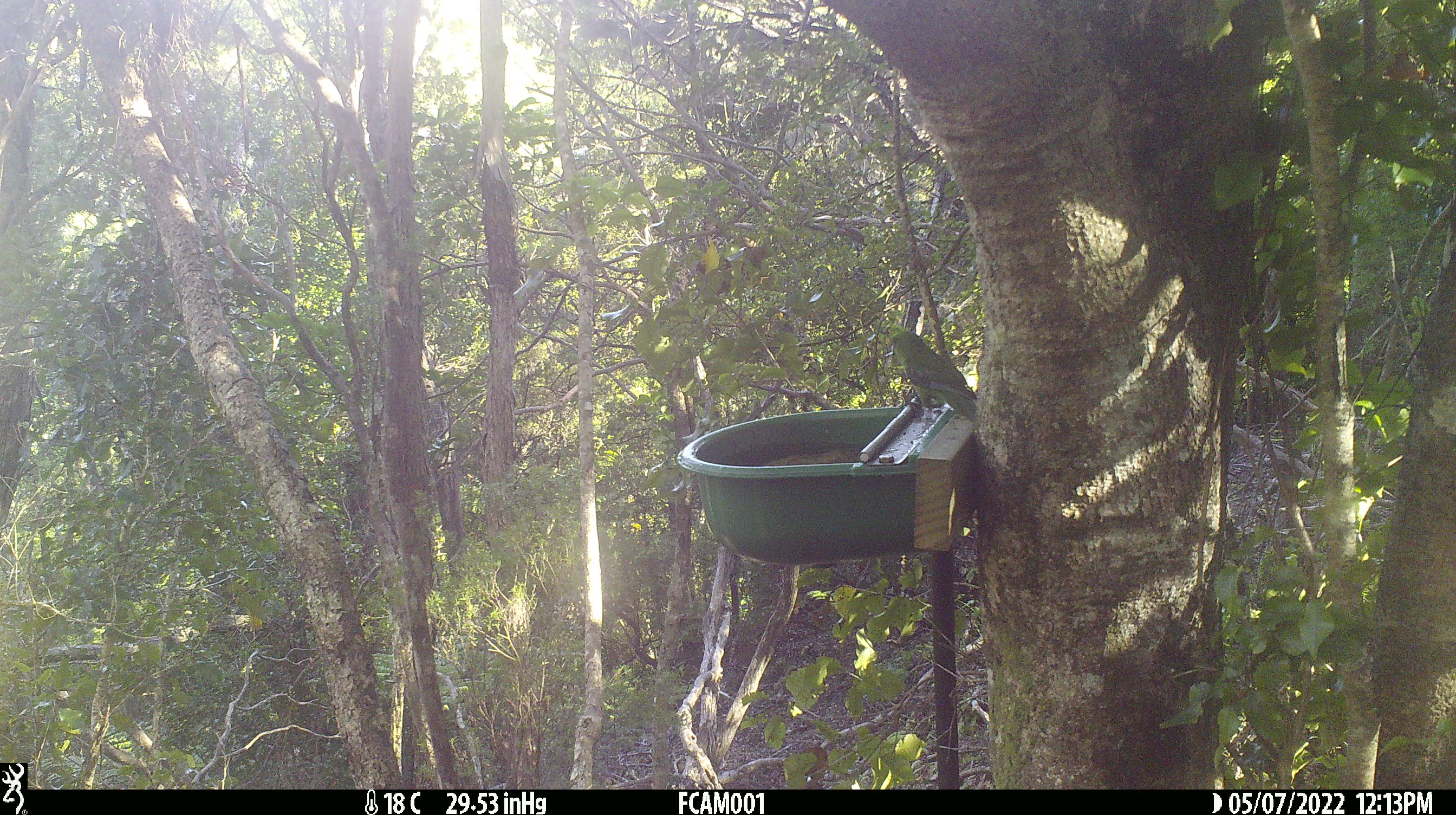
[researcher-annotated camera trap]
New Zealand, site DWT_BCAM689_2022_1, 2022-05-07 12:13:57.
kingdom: Animalia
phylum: Chordata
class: Aves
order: Psittaciformes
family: Psittaculidae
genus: Cyanoramphus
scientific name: Cyanoramphus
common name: parakeet